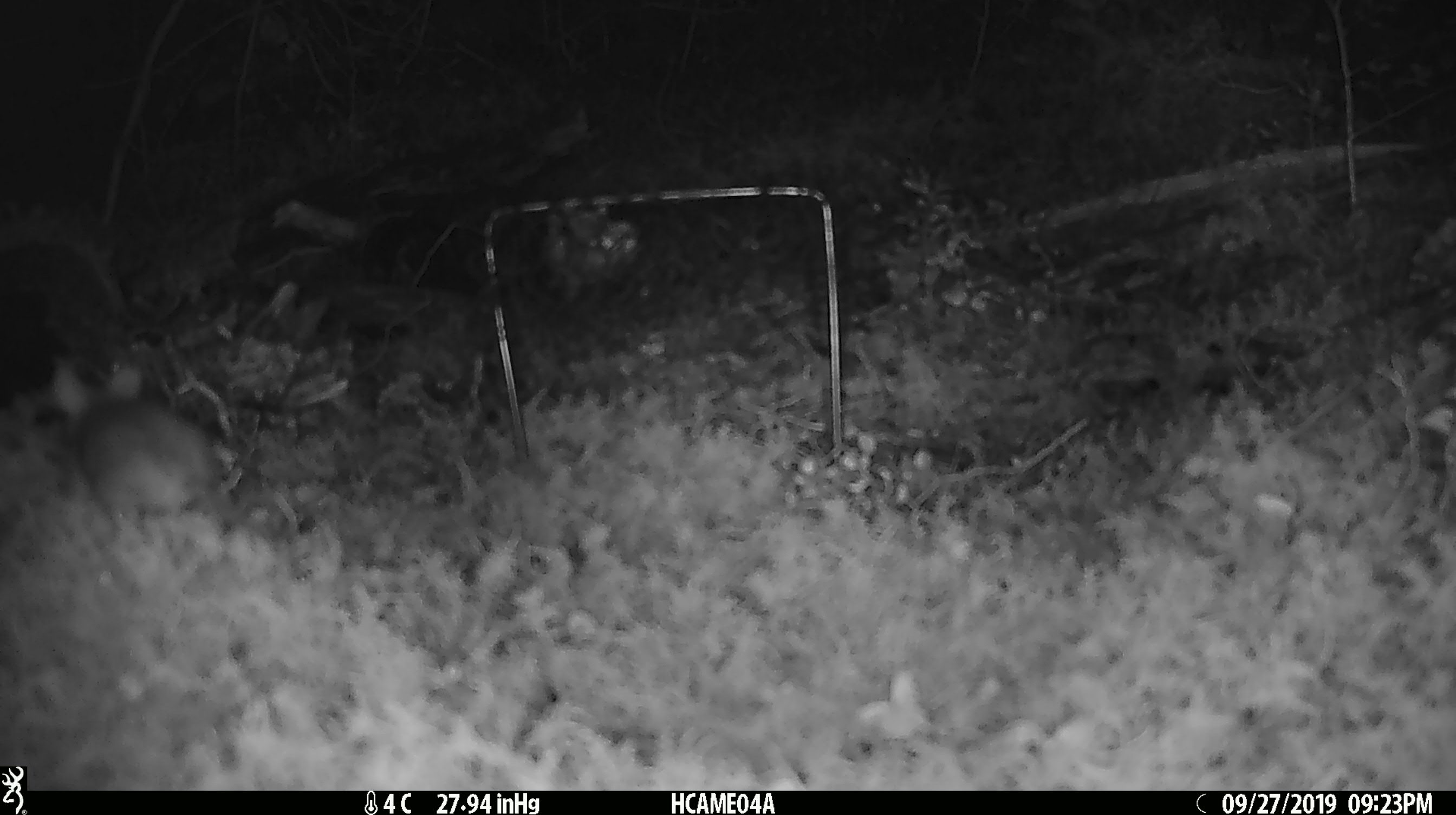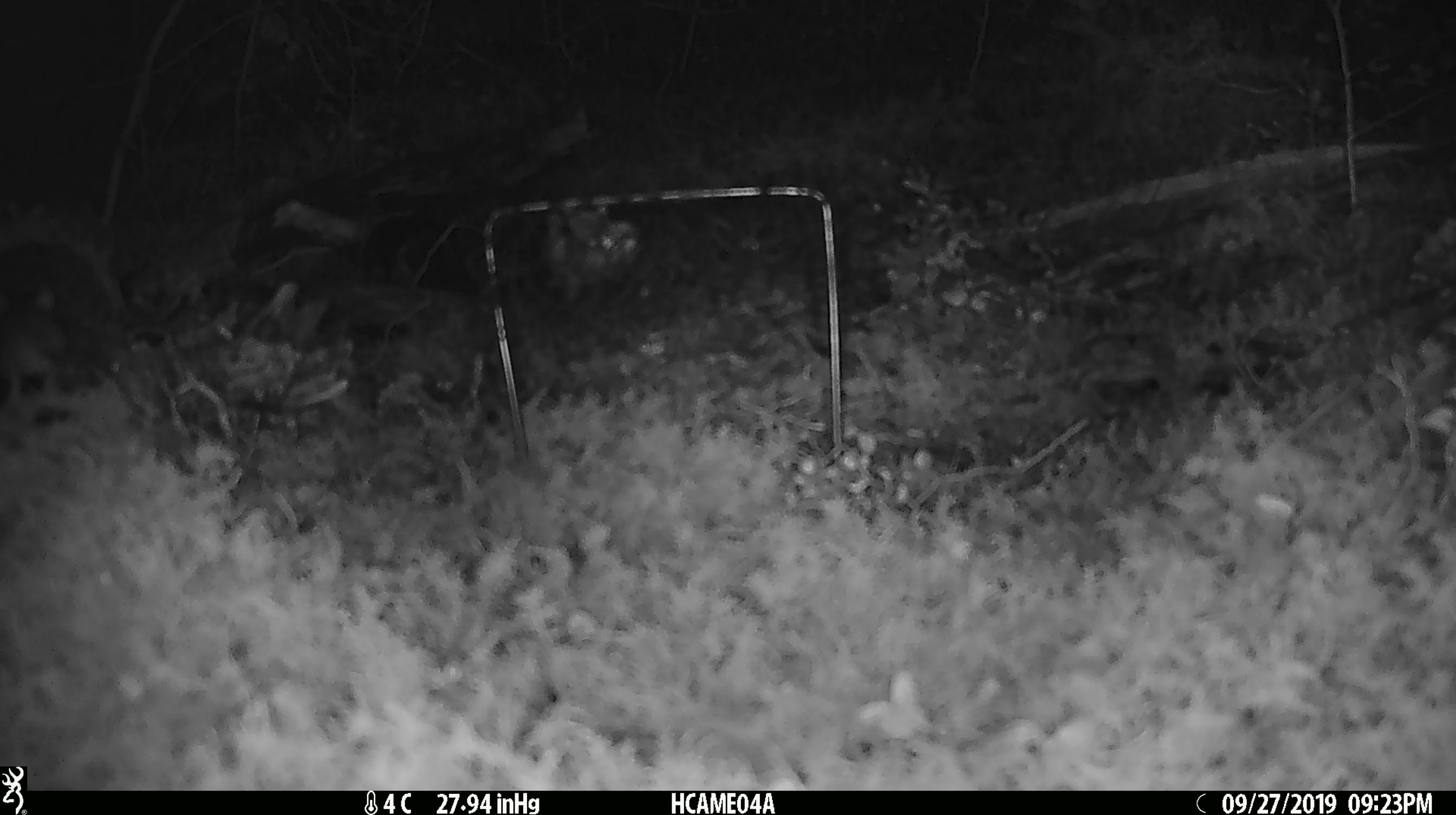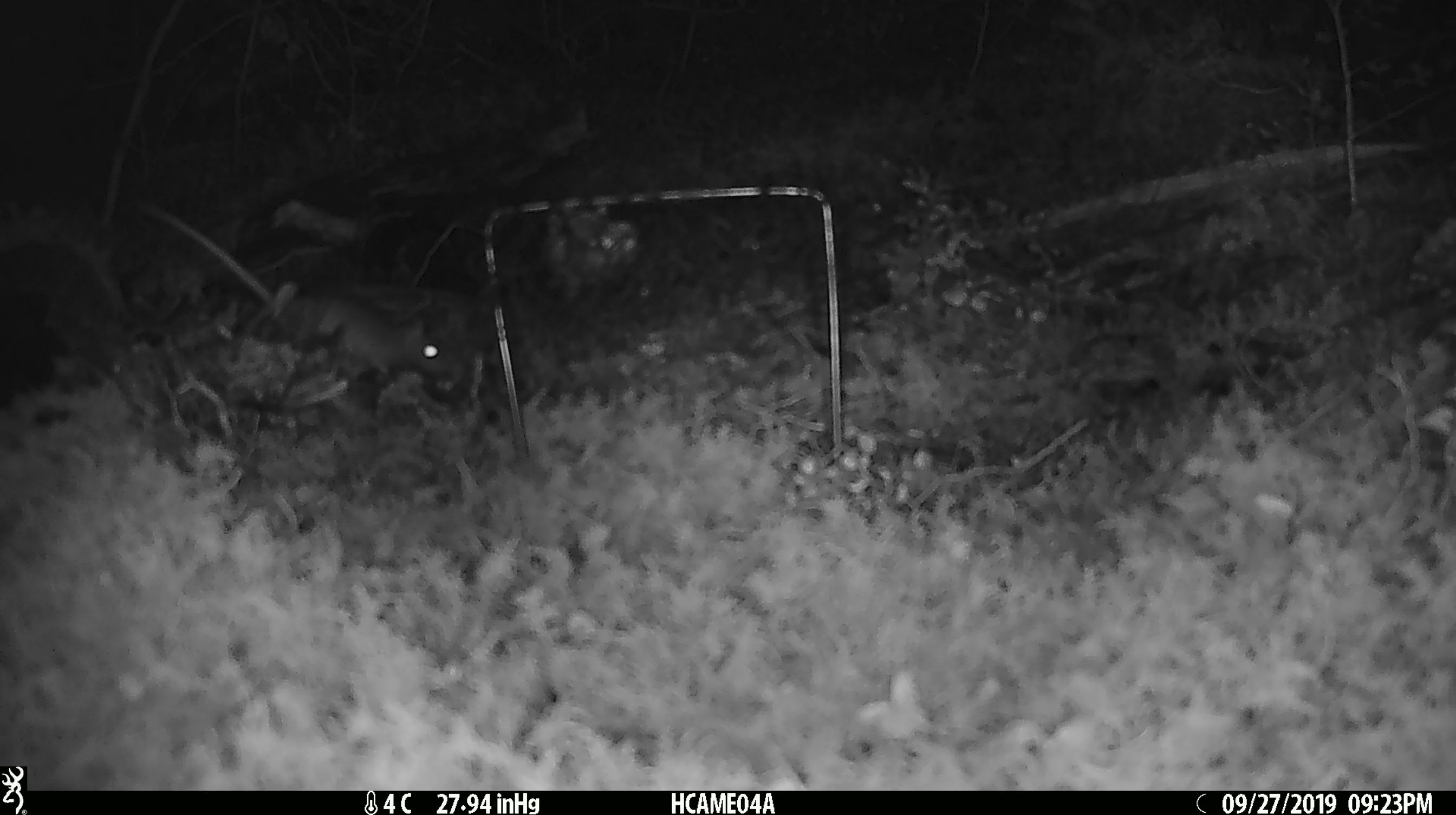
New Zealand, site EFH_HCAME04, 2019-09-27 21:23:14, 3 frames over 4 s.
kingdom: Animalia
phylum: Chordata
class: Mammalia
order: Rodentia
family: Muridae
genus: Mus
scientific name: Mus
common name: mouse